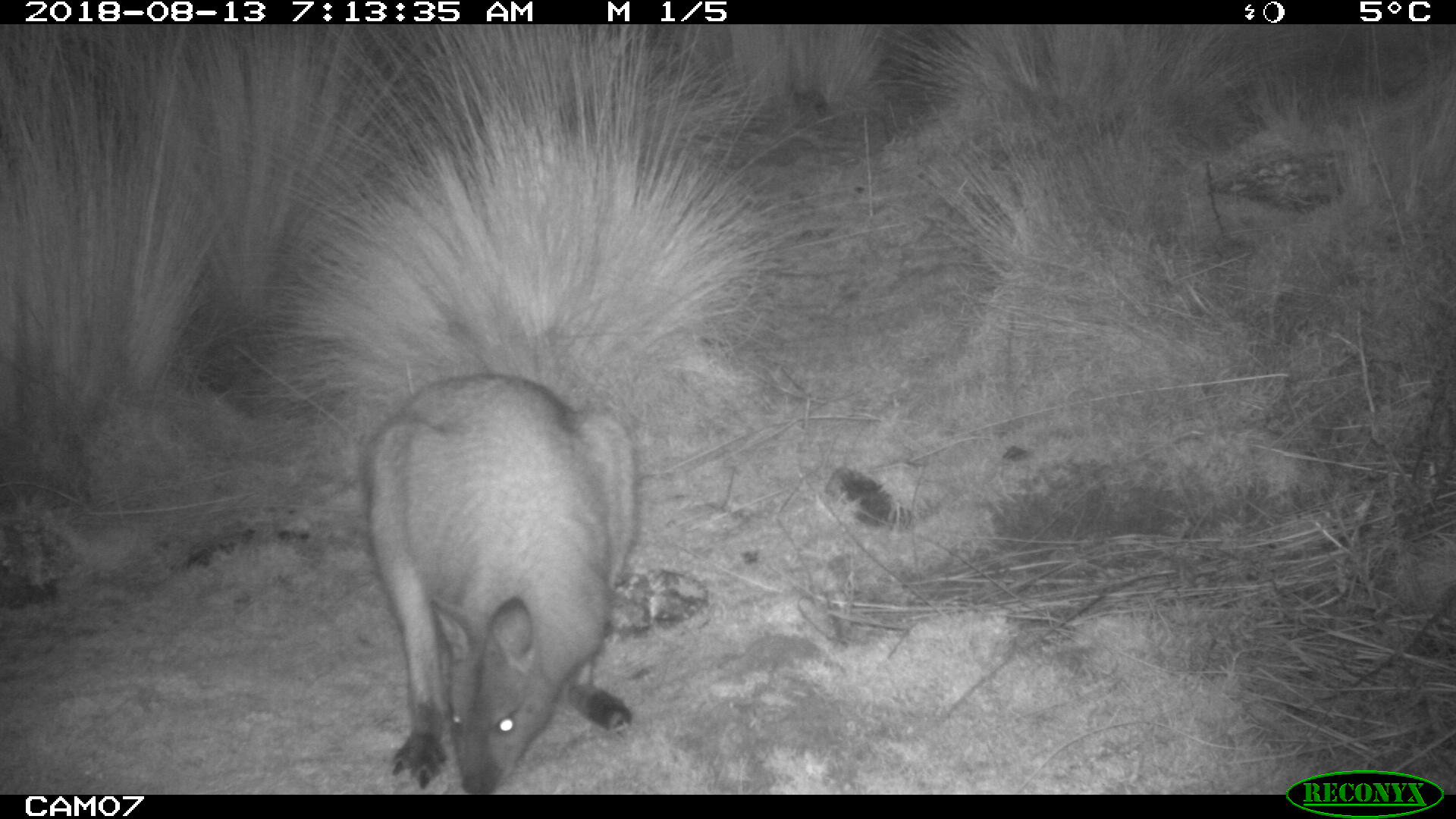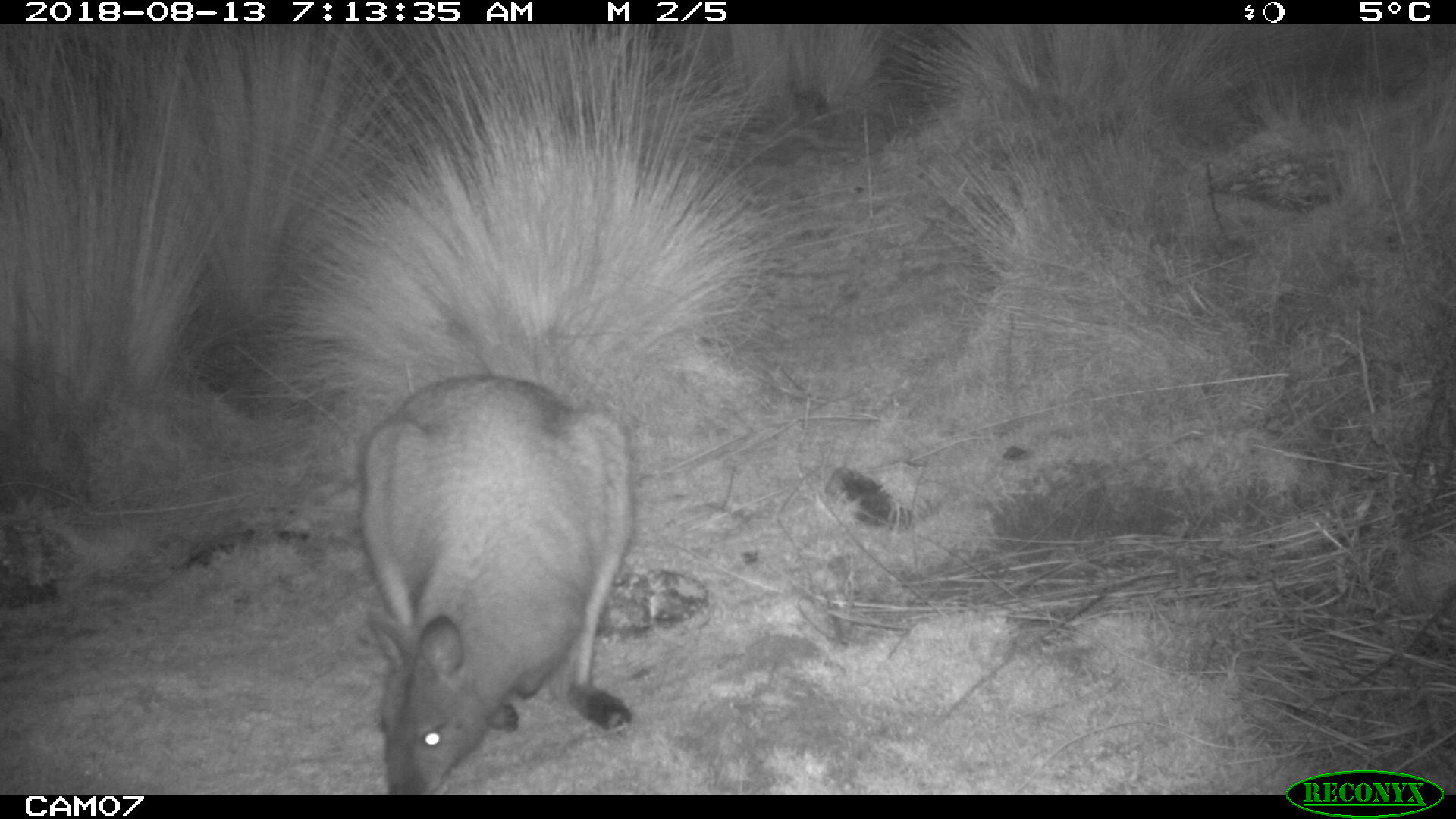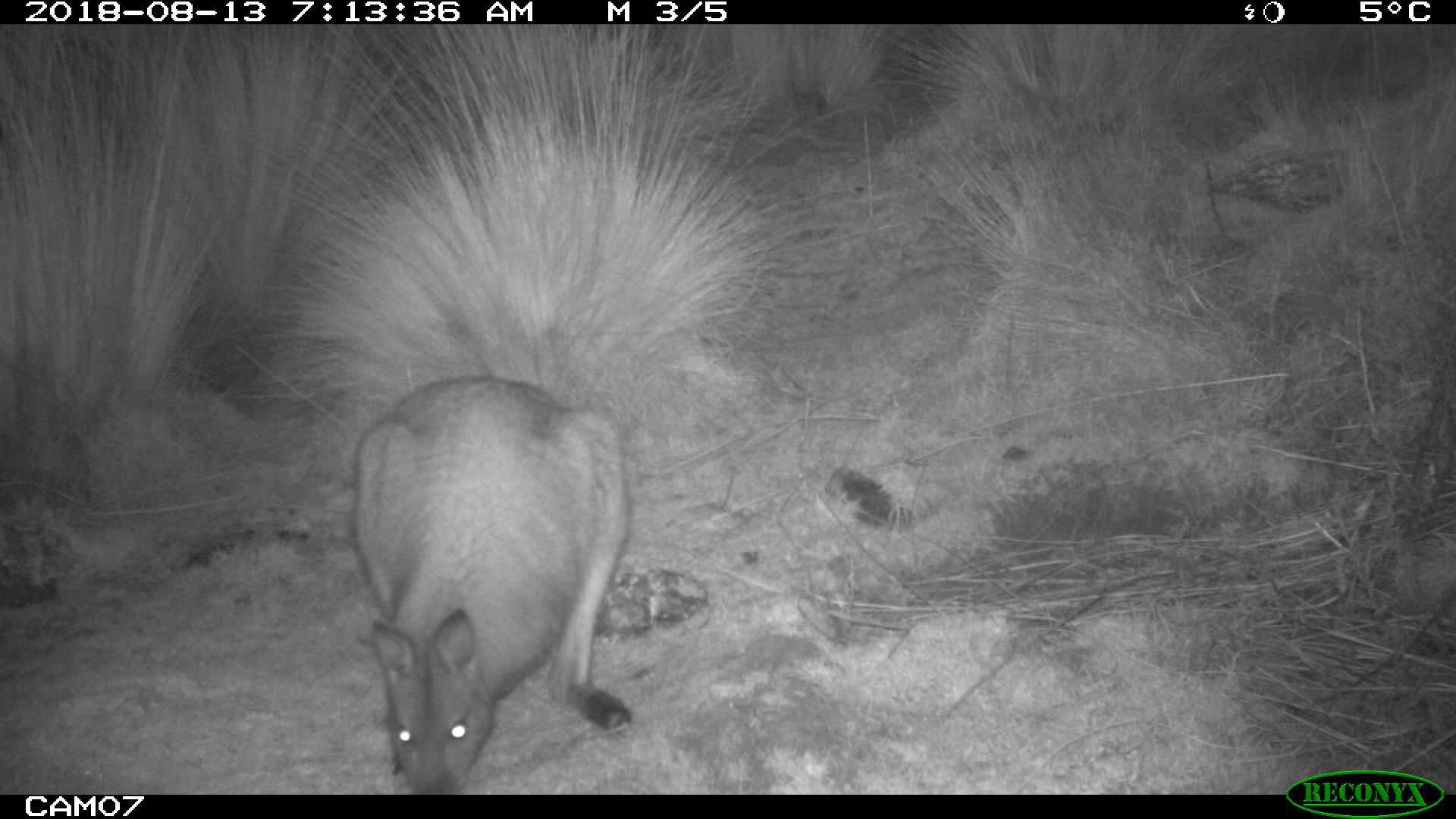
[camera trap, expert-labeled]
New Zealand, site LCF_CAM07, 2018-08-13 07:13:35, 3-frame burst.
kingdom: Animalia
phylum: Chordata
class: Mammalia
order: Diprotodontia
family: Macropodidae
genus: Notamacropus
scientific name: Notamacropus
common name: wallaby